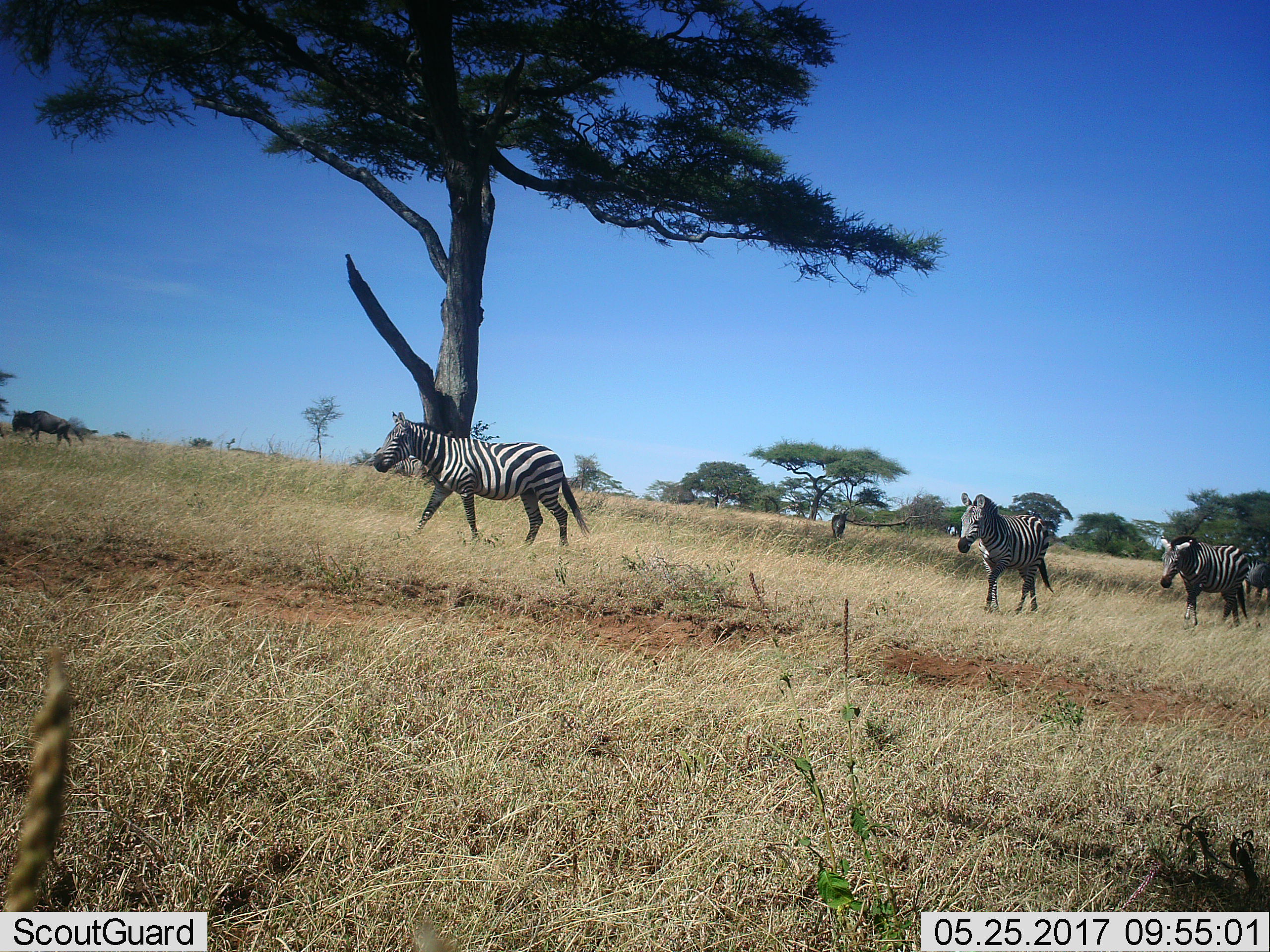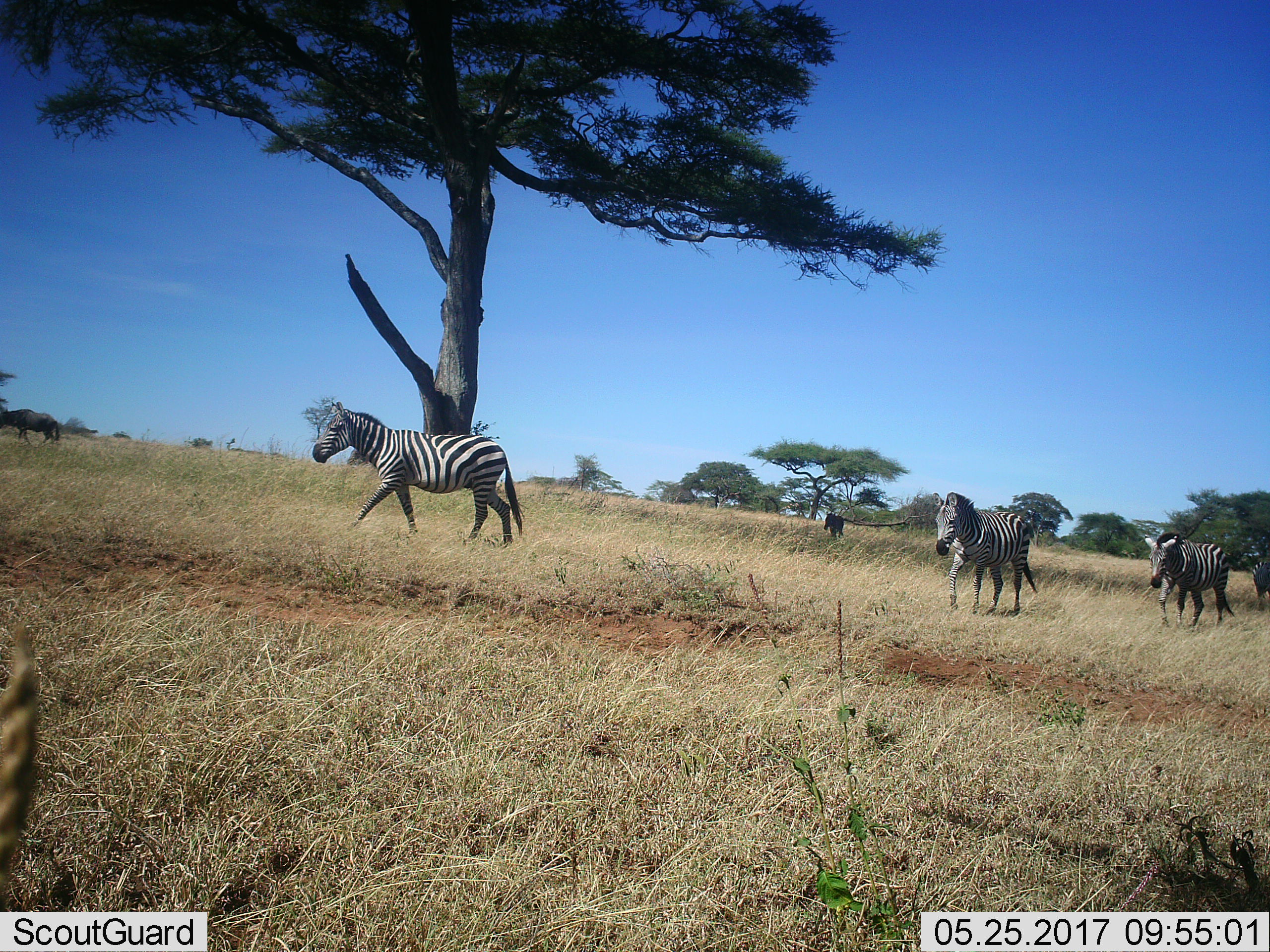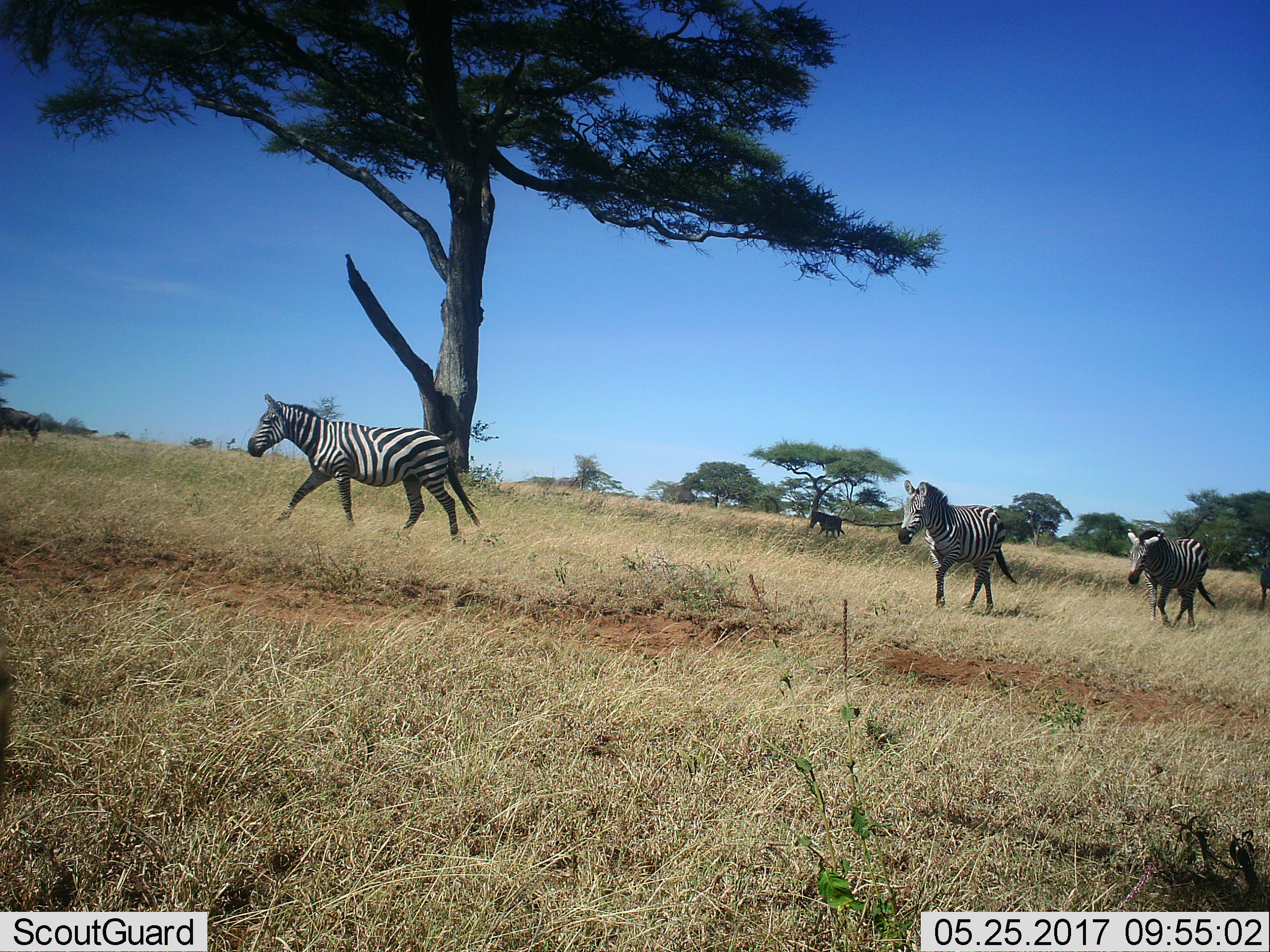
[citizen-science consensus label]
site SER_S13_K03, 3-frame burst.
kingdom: Animalia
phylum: Chordata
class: Mammalia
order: Artiodactyla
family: Bovidae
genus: Connochaetes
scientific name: Connochaetes taurinus taurinus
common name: blue wildebeest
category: wildebeestblue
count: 1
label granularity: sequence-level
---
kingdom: Animalia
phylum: Chordata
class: Mammalia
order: Perissodactyla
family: Equidae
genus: Equus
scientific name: Equus quagga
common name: plains zebra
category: zebraplains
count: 5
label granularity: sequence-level